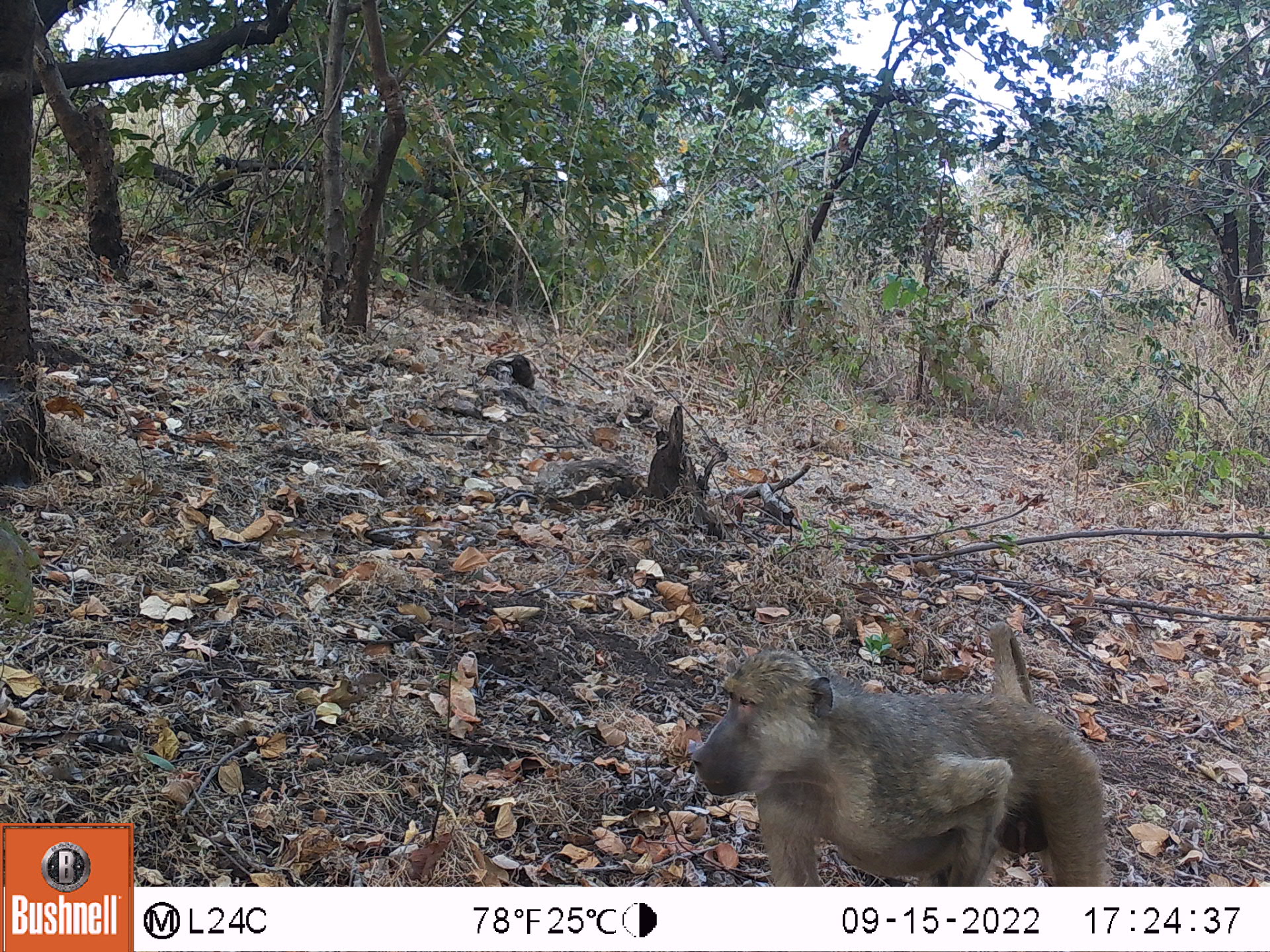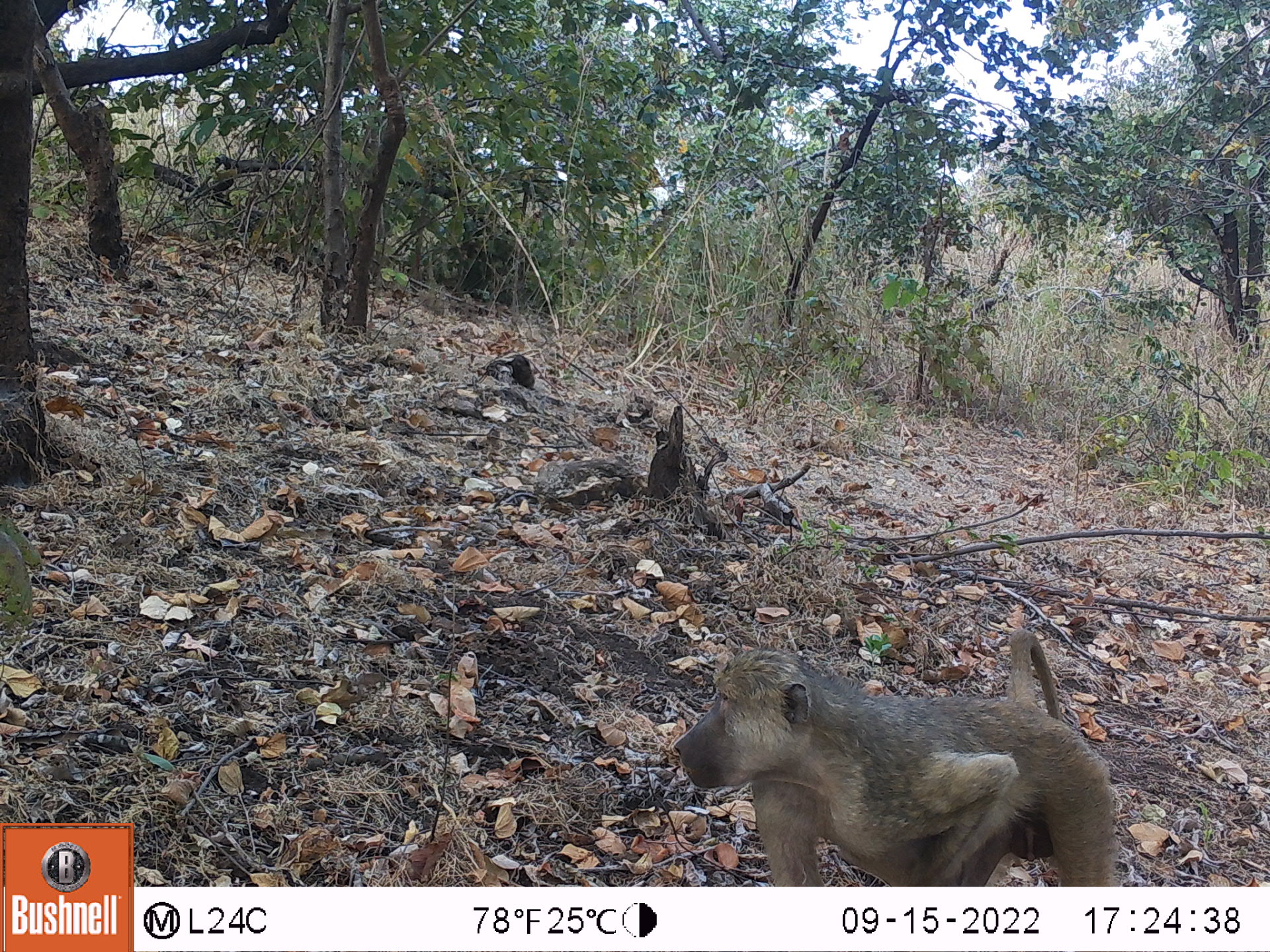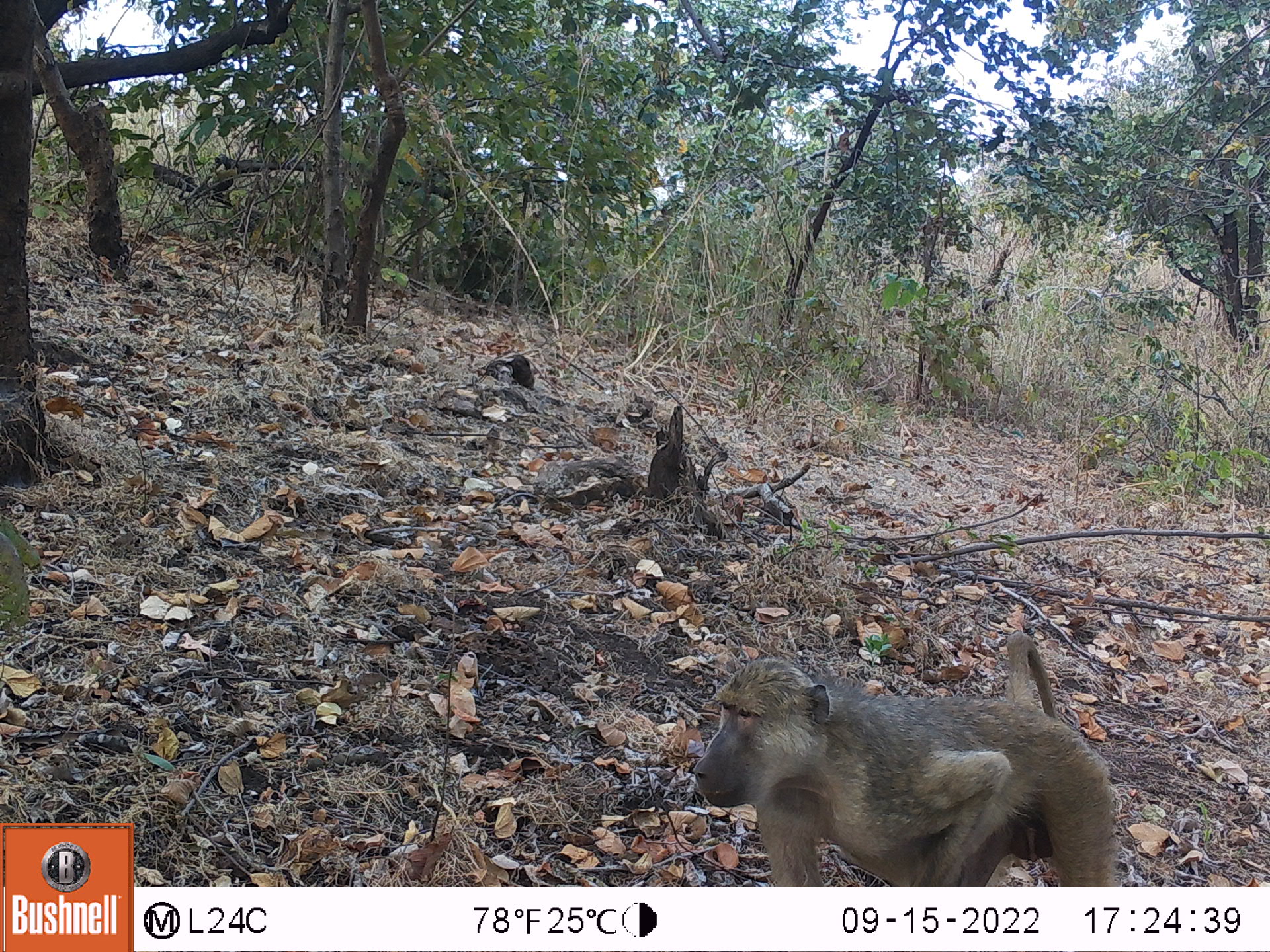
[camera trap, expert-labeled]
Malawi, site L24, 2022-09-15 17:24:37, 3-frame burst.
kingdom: Animalia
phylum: Chordata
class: Mammalia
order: Primates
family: Cercopithecidae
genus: Papio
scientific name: Papio cynocephalus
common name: yellow baboon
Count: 1.